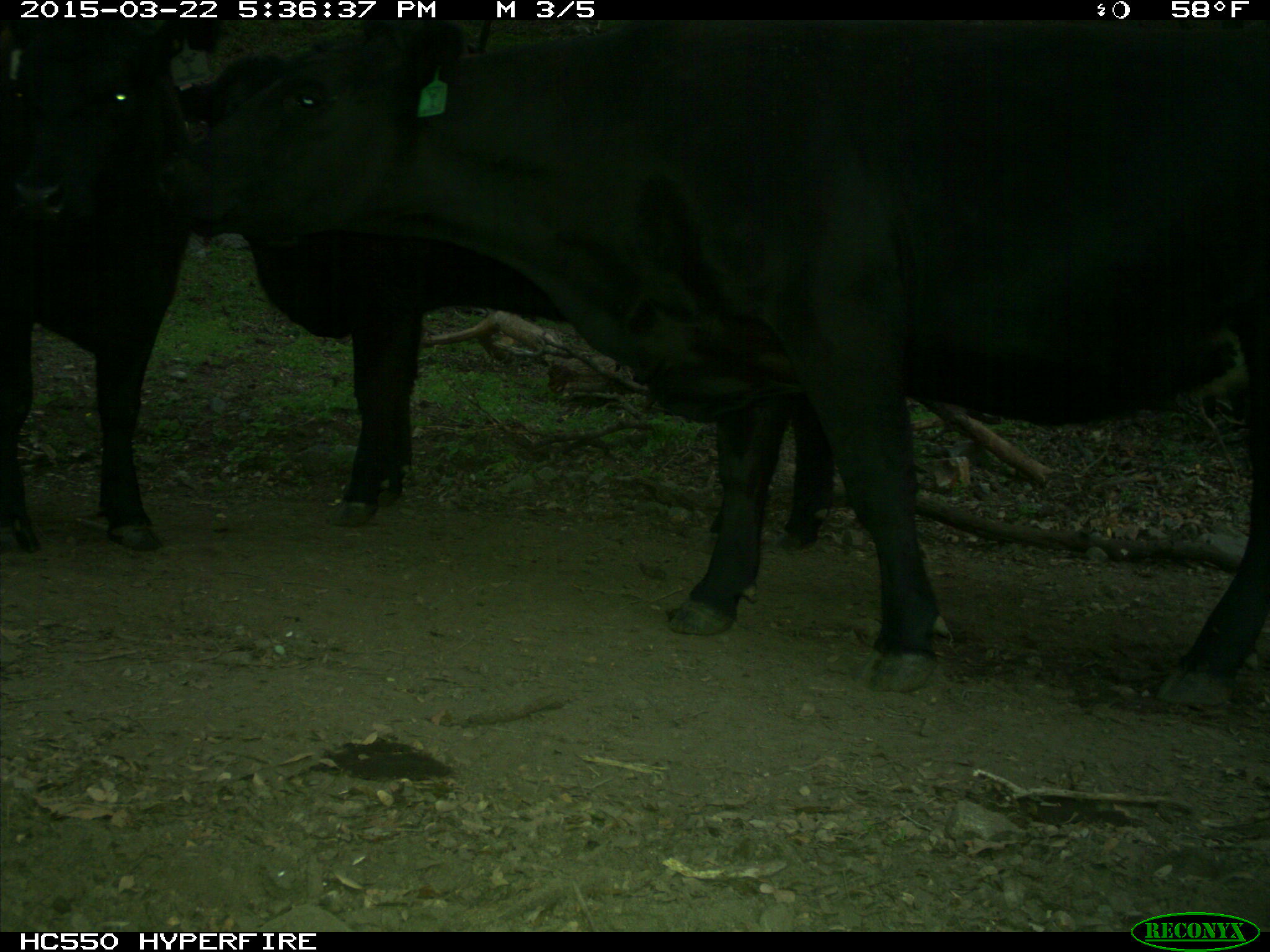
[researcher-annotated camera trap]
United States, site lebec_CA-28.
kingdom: Animalia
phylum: Chordata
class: Mammalia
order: Artiodactyla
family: Bovidae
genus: Bos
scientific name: Bos taurus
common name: domestic cow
Bos taurus (domestic cow).